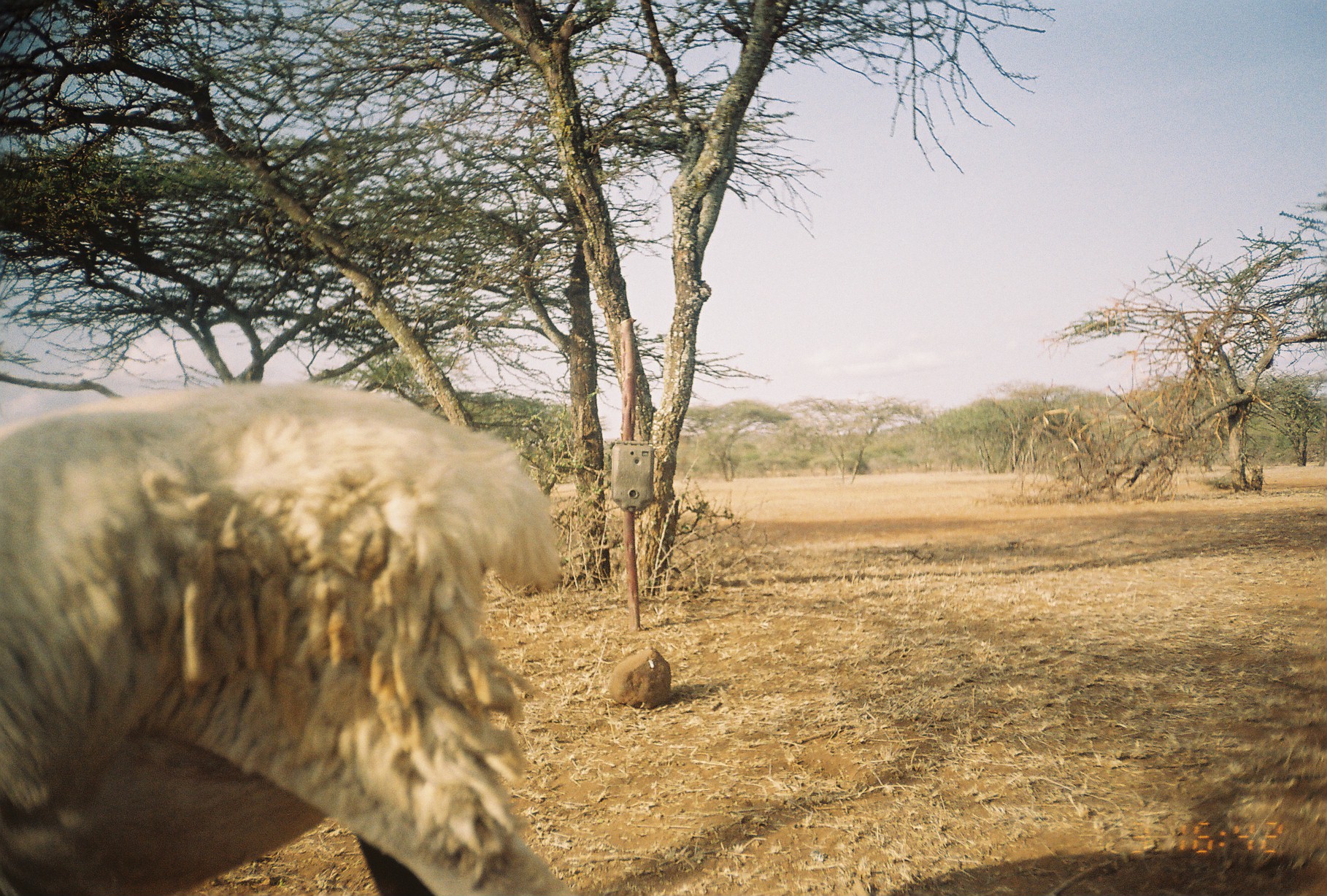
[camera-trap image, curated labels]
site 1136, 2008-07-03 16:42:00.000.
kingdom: Animalia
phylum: Chordata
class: Mammalia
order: Artiodactyla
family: Bovidae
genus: Ovis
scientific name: Ovis aries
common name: domestic sheep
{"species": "Ovis aries (domestic sheep)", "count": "1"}